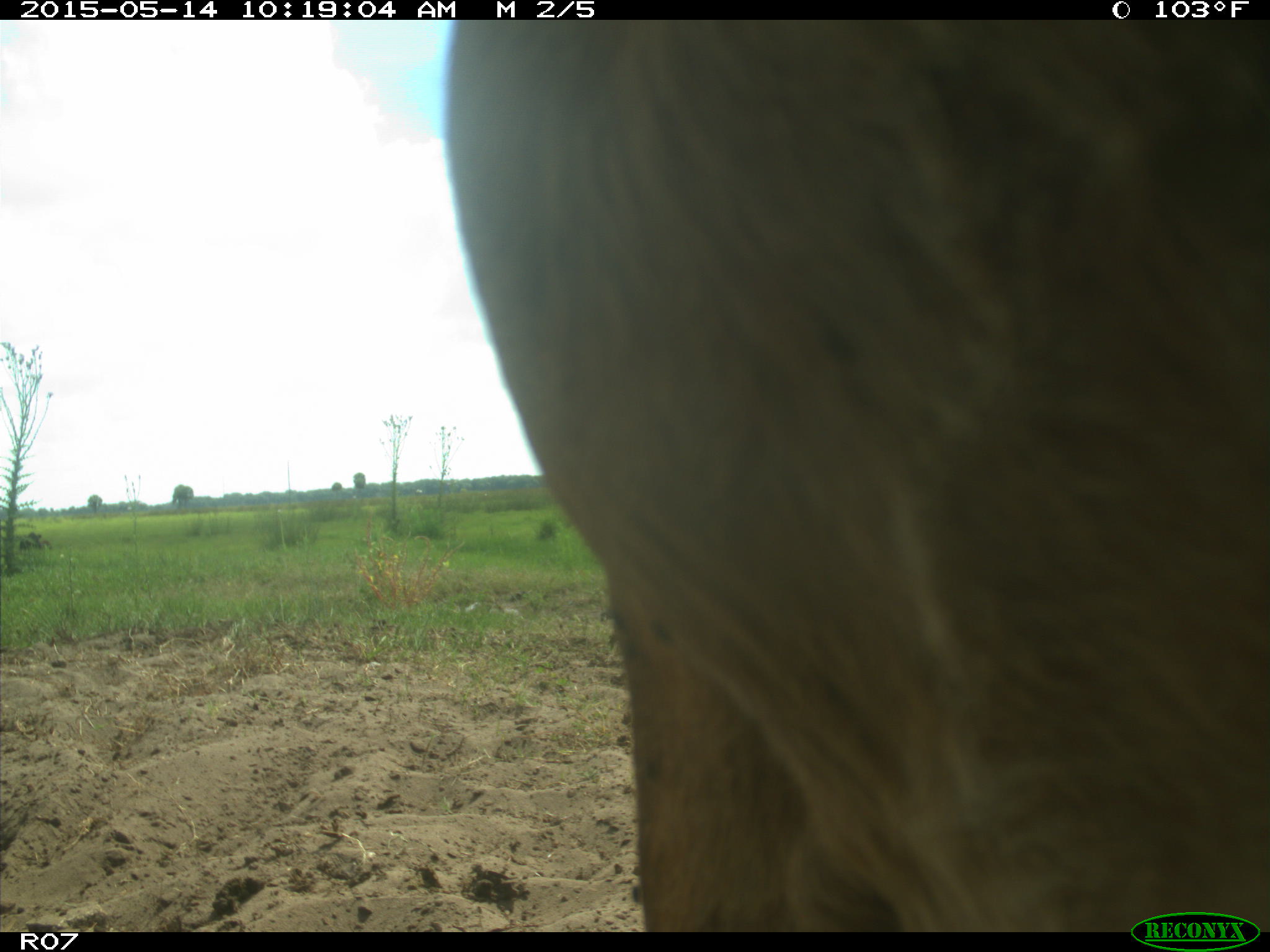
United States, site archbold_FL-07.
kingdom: Animalia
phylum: Chordata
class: Mammalia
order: Artiodactyla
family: Bovidae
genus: Bos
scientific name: Bos taurus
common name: domestic cow